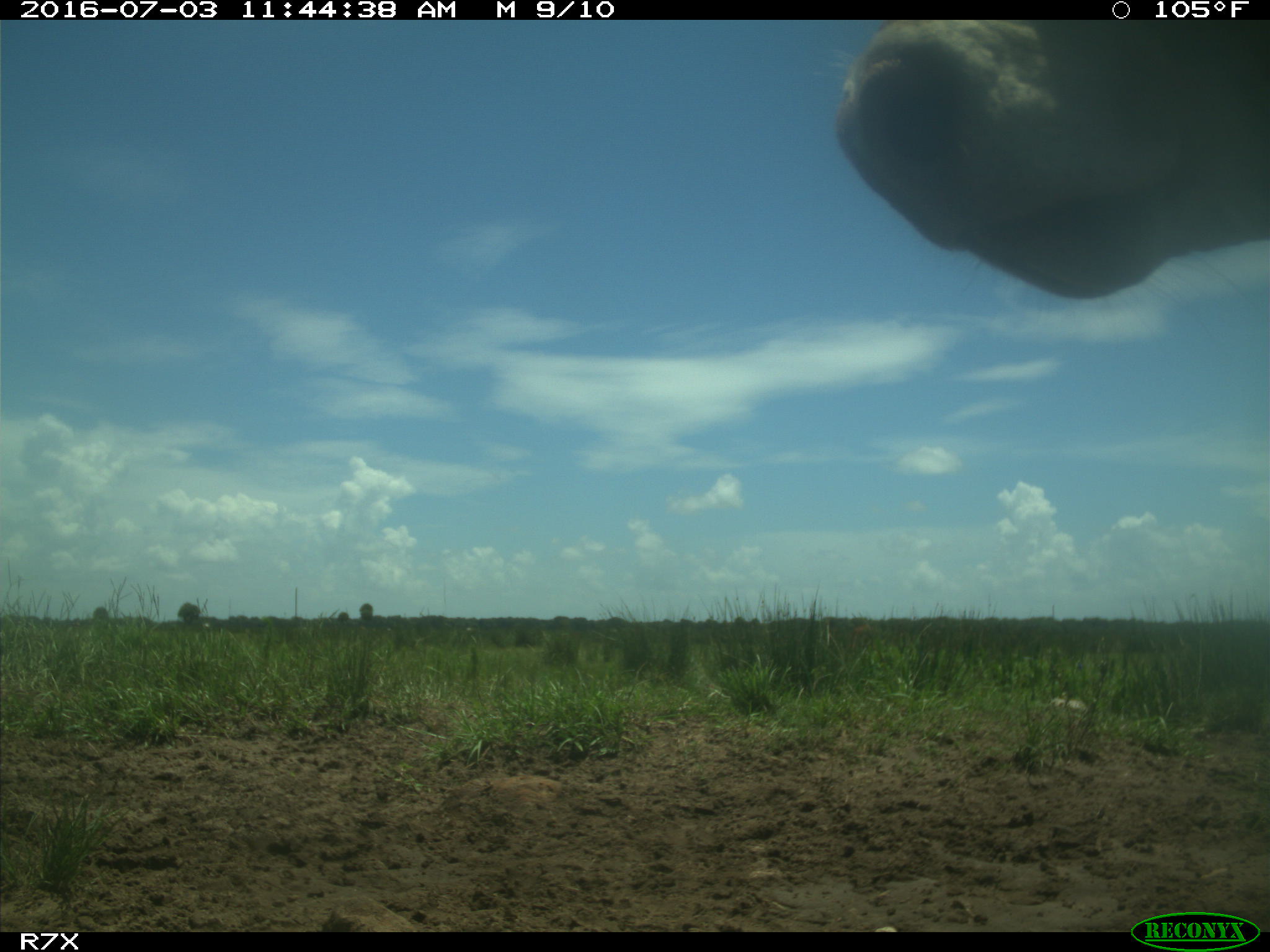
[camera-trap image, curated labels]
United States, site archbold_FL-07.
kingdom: Animalia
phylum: Chordata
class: Mammalia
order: Artiodactyla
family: Bovidae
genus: Bos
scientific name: Bos taurus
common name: domestic cow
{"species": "Bos taurus (domestic cow)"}